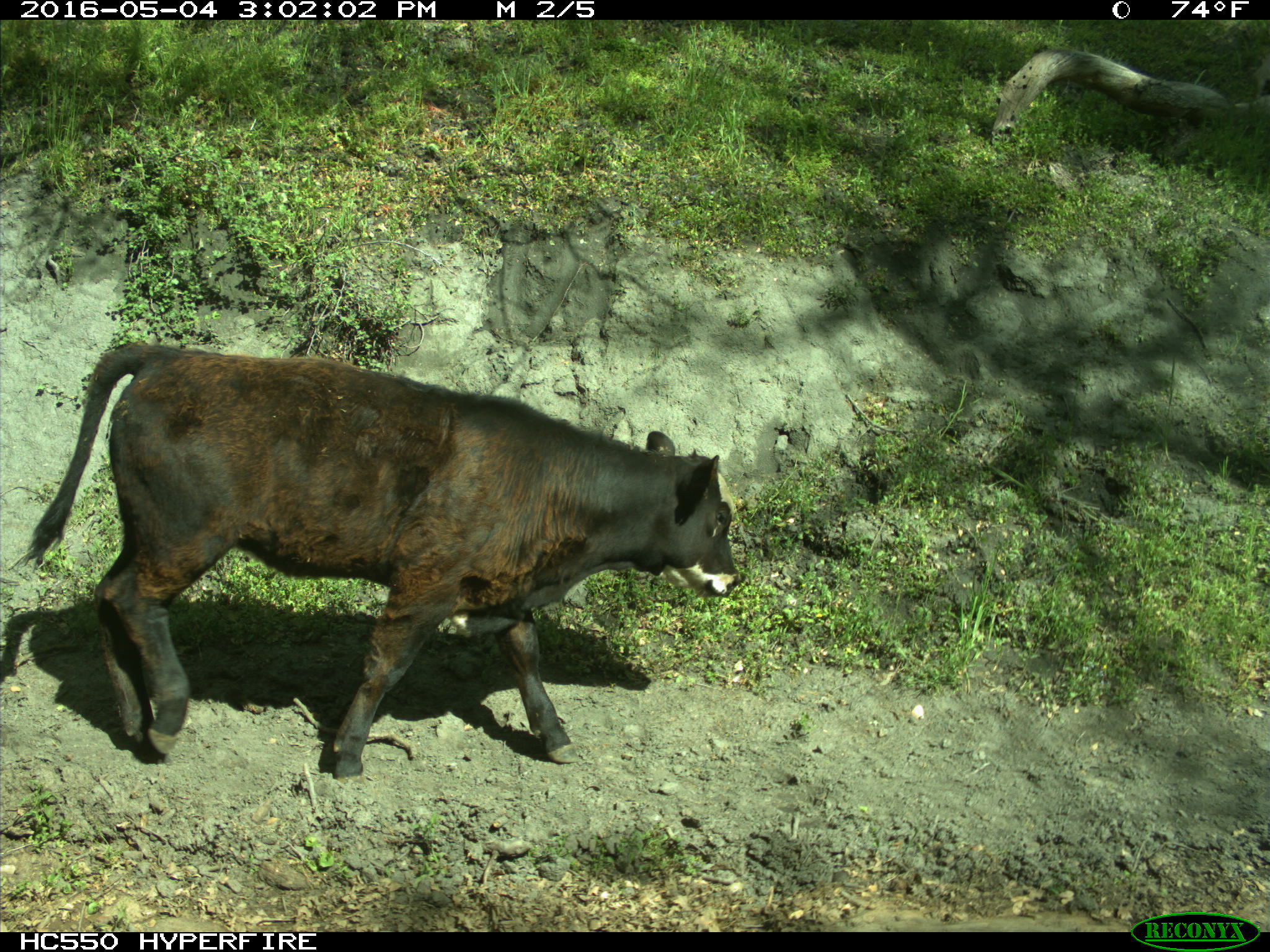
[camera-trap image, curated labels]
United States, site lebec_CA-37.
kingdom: Animalia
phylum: Chordata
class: Mammalia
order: Artiodactyla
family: Bovidae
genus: Bos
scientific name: Bos taurus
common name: domestic cow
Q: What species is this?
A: Bos taurus (domestic cow).